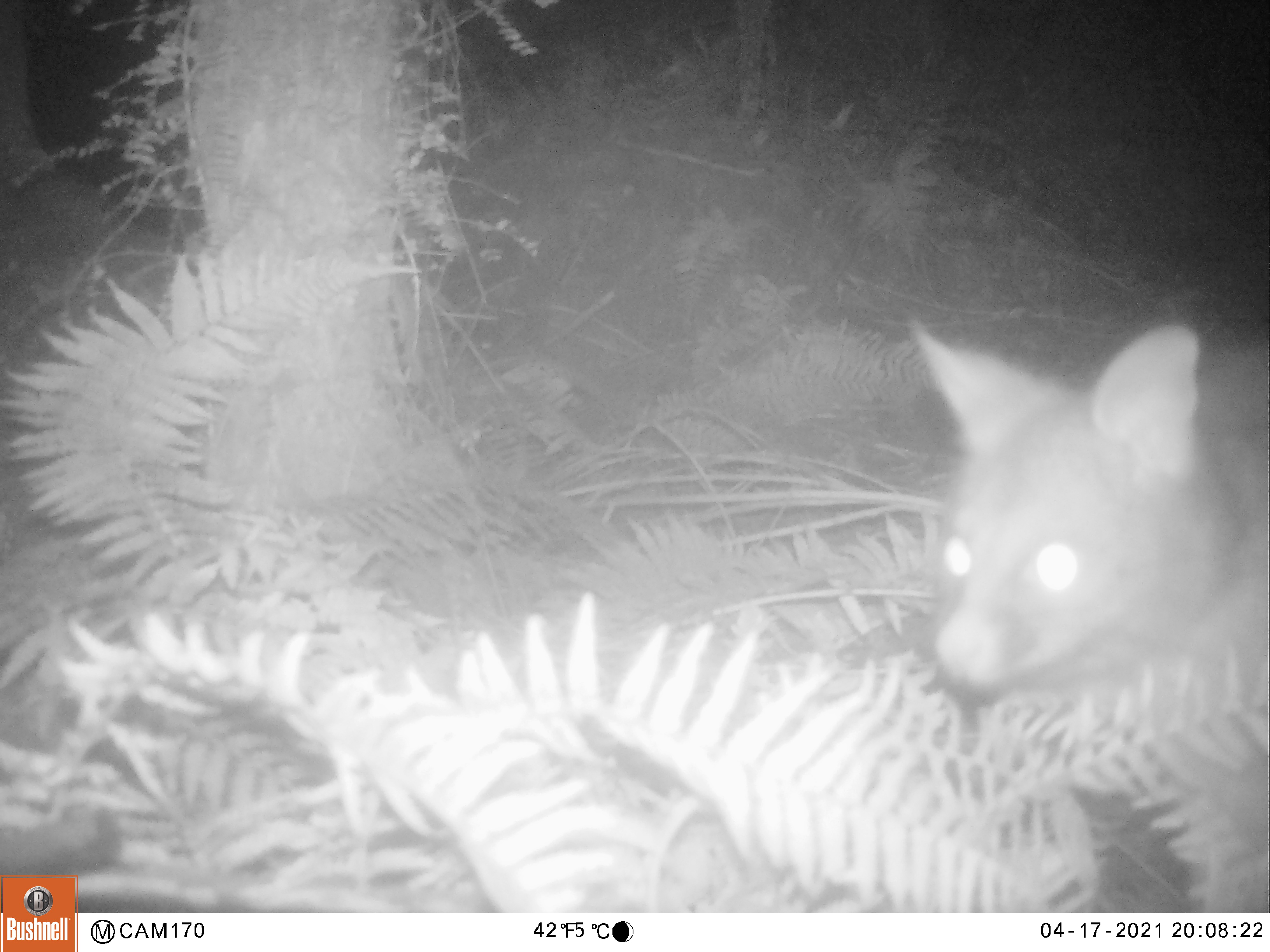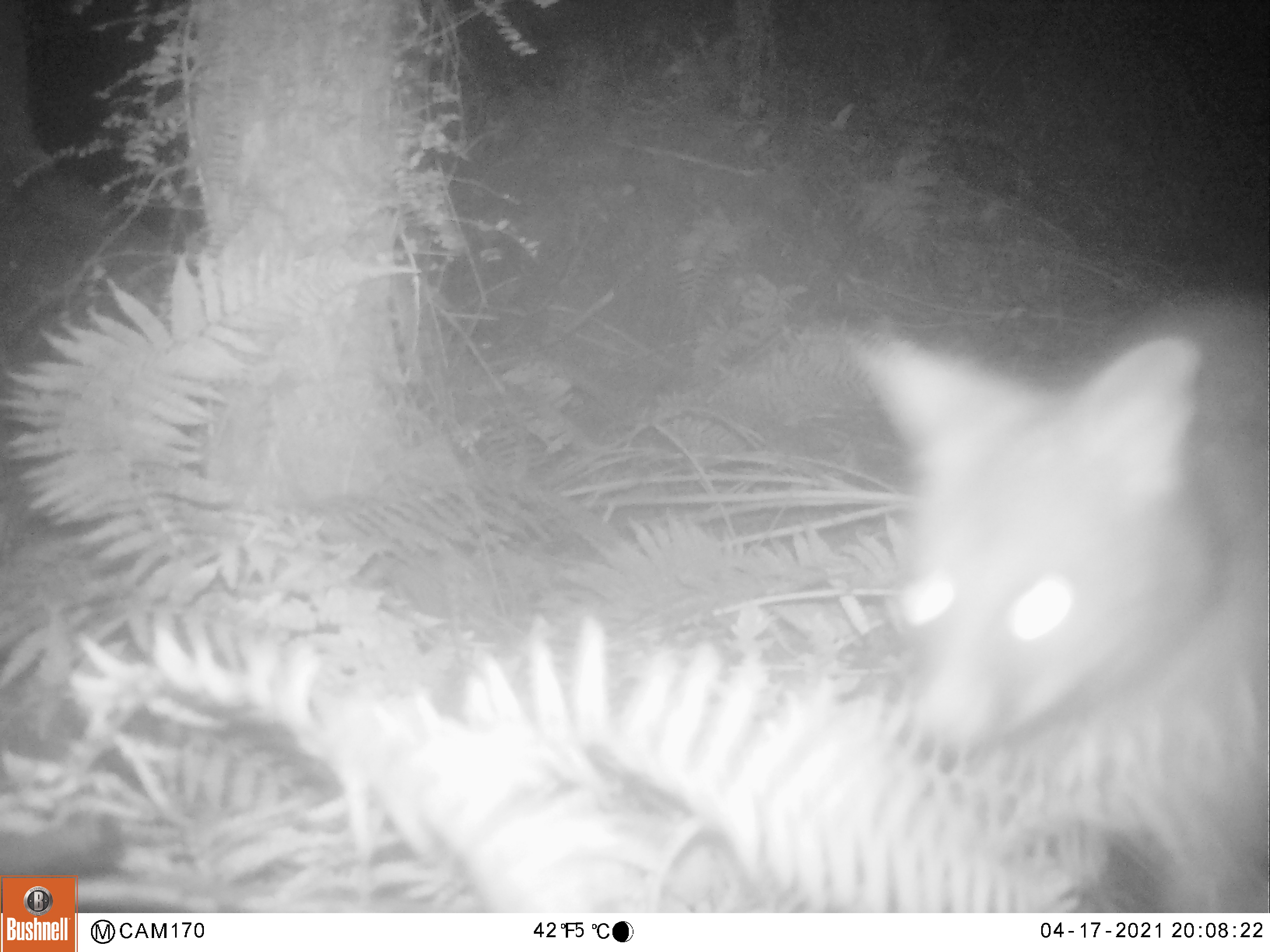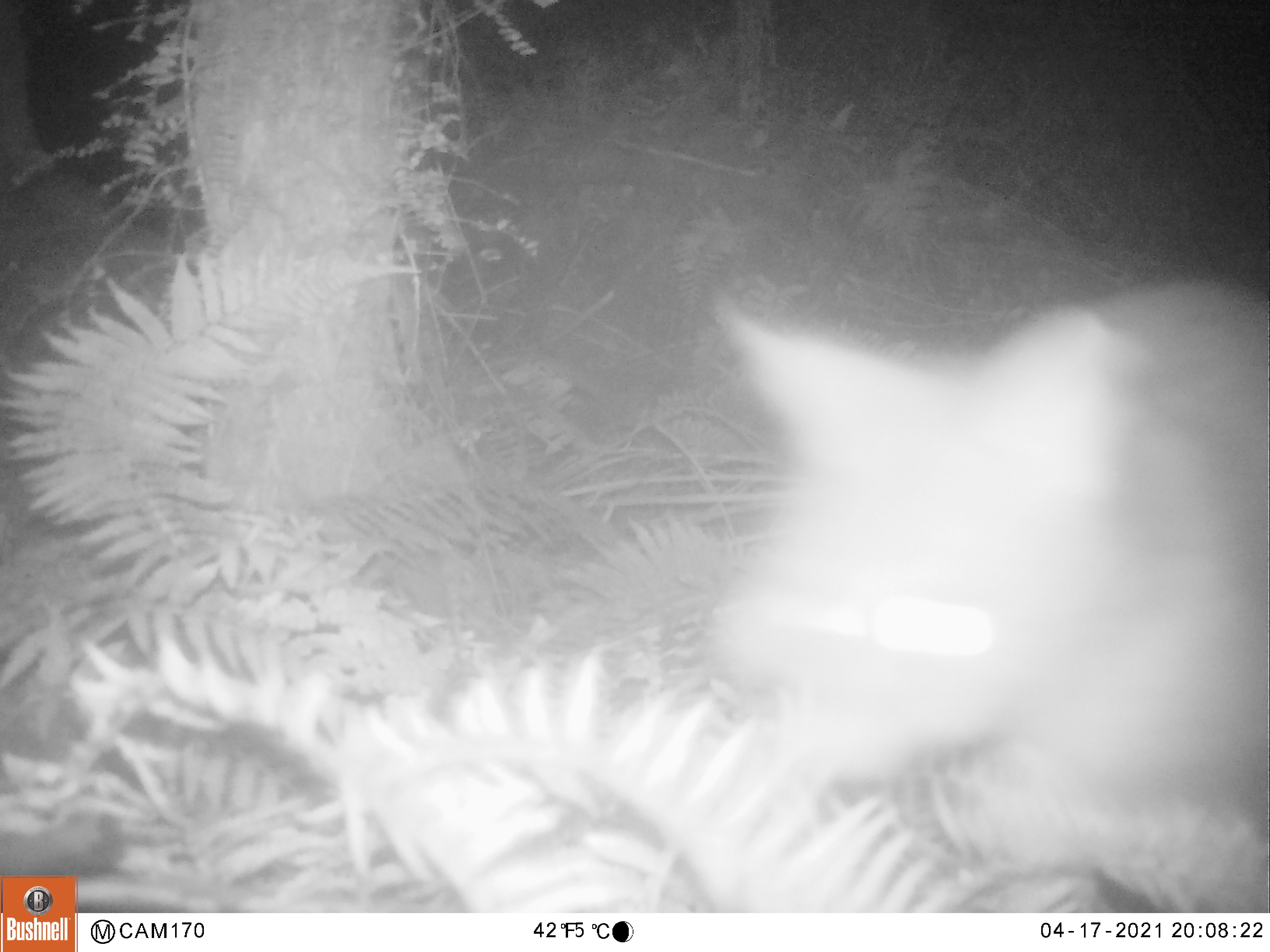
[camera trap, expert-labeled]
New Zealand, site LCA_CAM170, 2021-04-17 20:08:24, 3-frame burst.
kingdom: Animalia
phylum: Chordata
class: Mammalia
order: Diprotodontia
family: Phalangeridae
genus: Trichosurus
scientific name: Trichosurus vulpecula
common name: common brushtail possum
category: possum